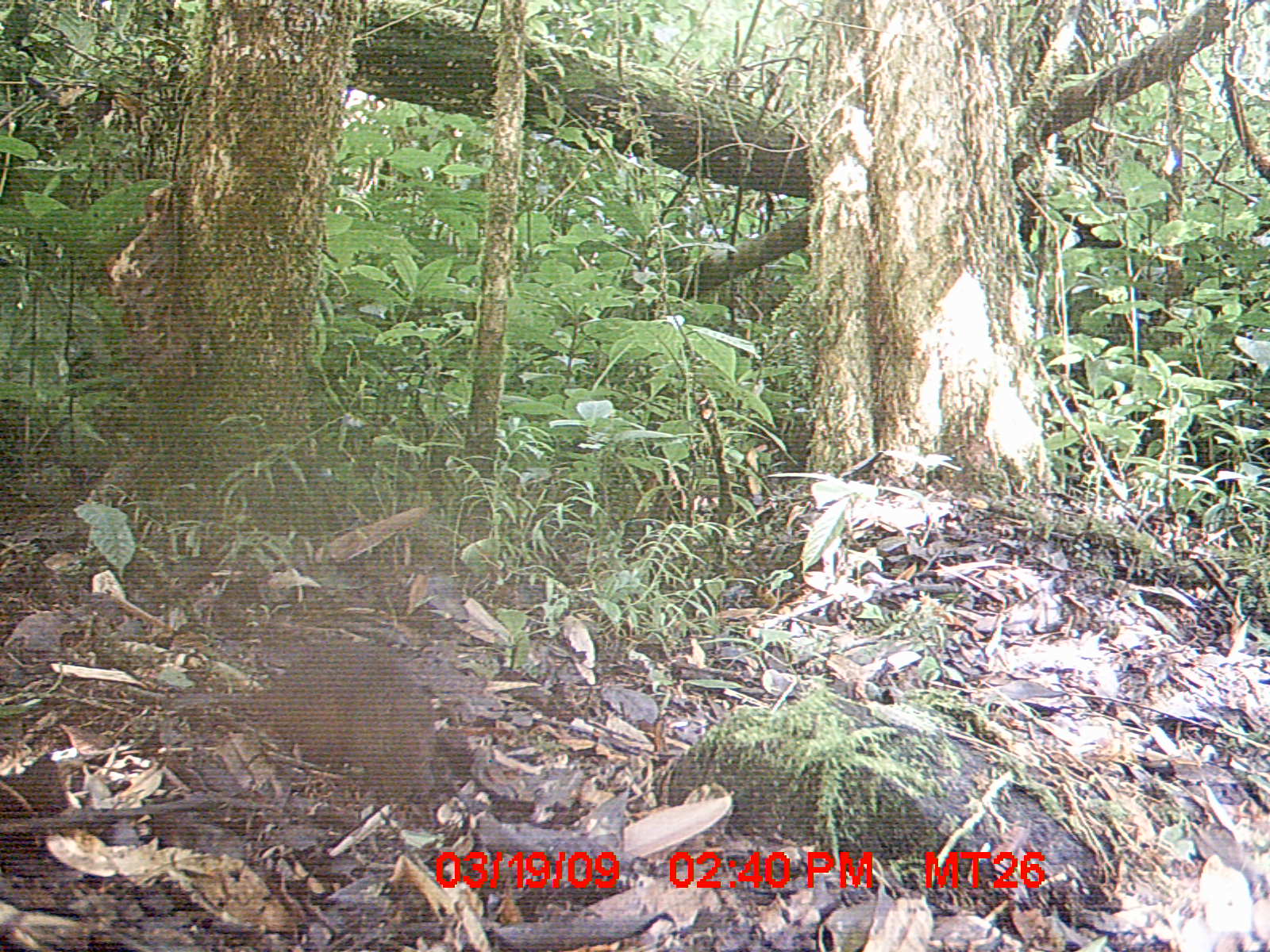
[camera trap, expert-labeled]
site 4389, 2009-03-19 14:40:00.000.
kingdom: Animalia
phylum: Chordata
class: Mammalia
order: Rodentia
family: Muridae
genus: Rattus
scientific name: Rattus rattus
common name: black rat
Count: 1.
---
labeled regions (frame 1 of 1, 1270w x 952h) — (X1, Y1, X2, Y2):
rattus rattus: (121, 634, 441, 802)